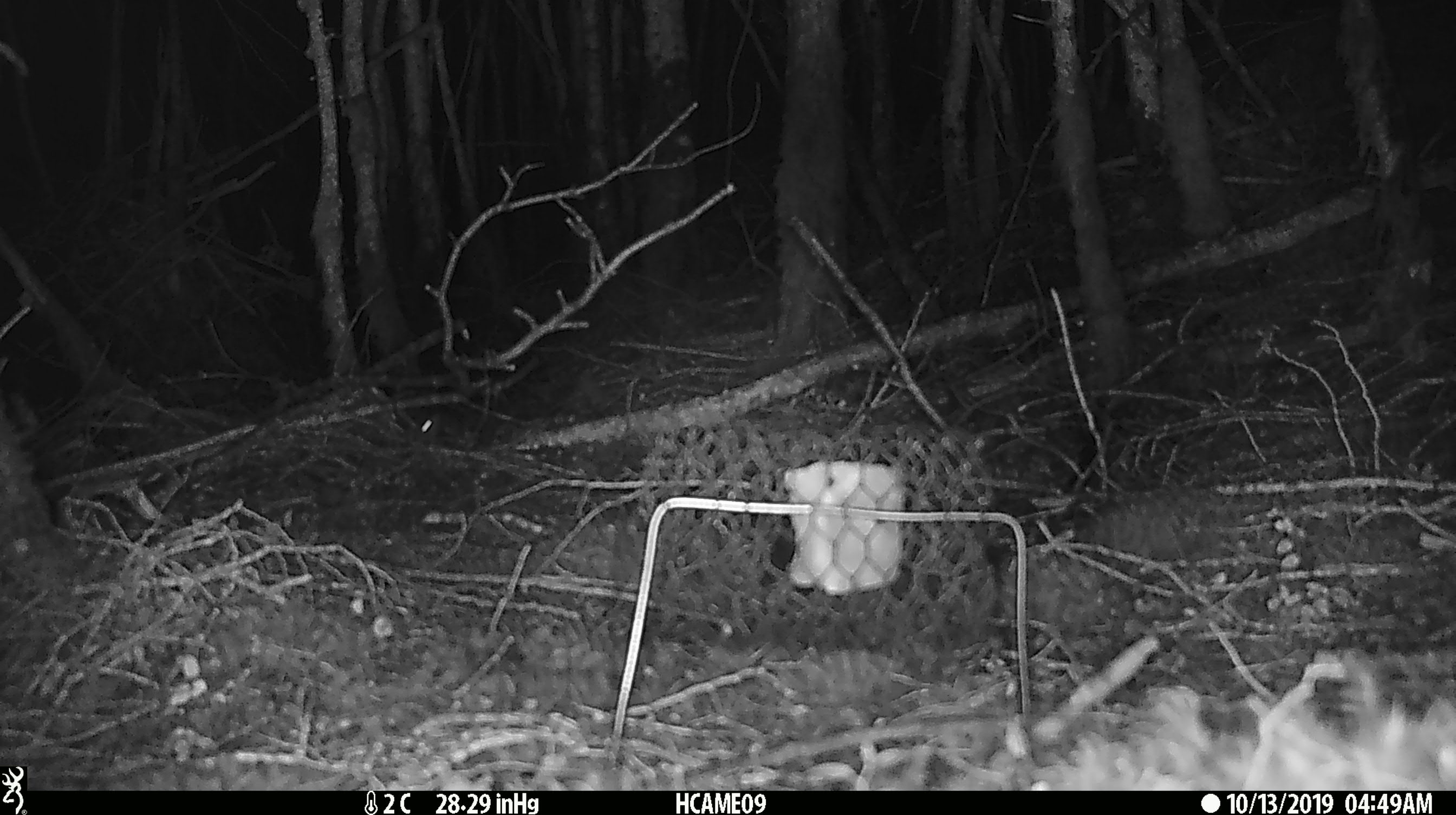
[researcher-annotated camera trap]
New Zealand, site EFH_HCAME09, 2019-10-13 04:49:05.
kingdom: Animalia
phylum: Chordata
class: Mammalia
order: Rodentia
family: Muridae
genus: Mus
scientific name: Mus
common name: mouse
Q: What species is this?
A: Mouse (Mus).